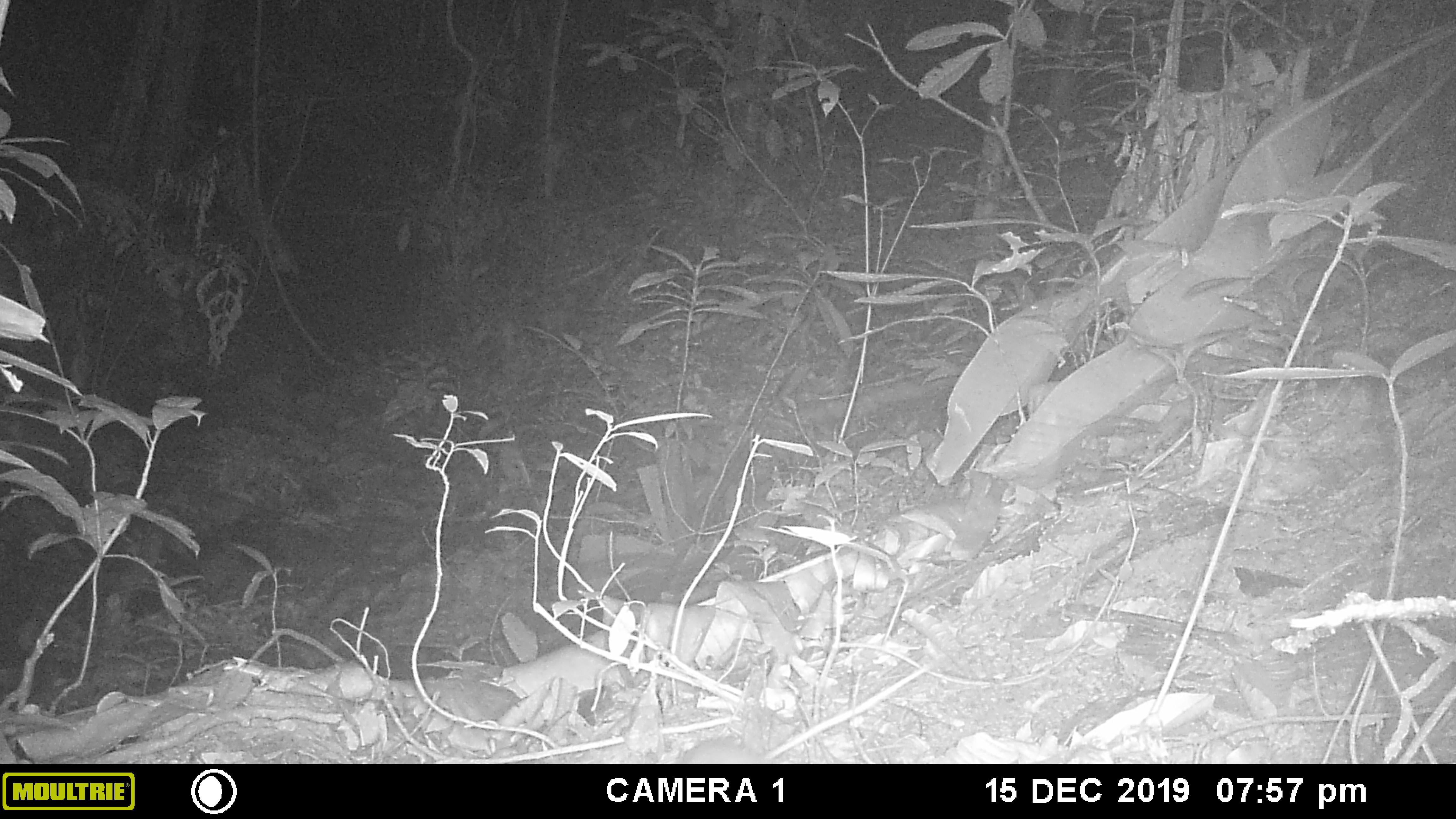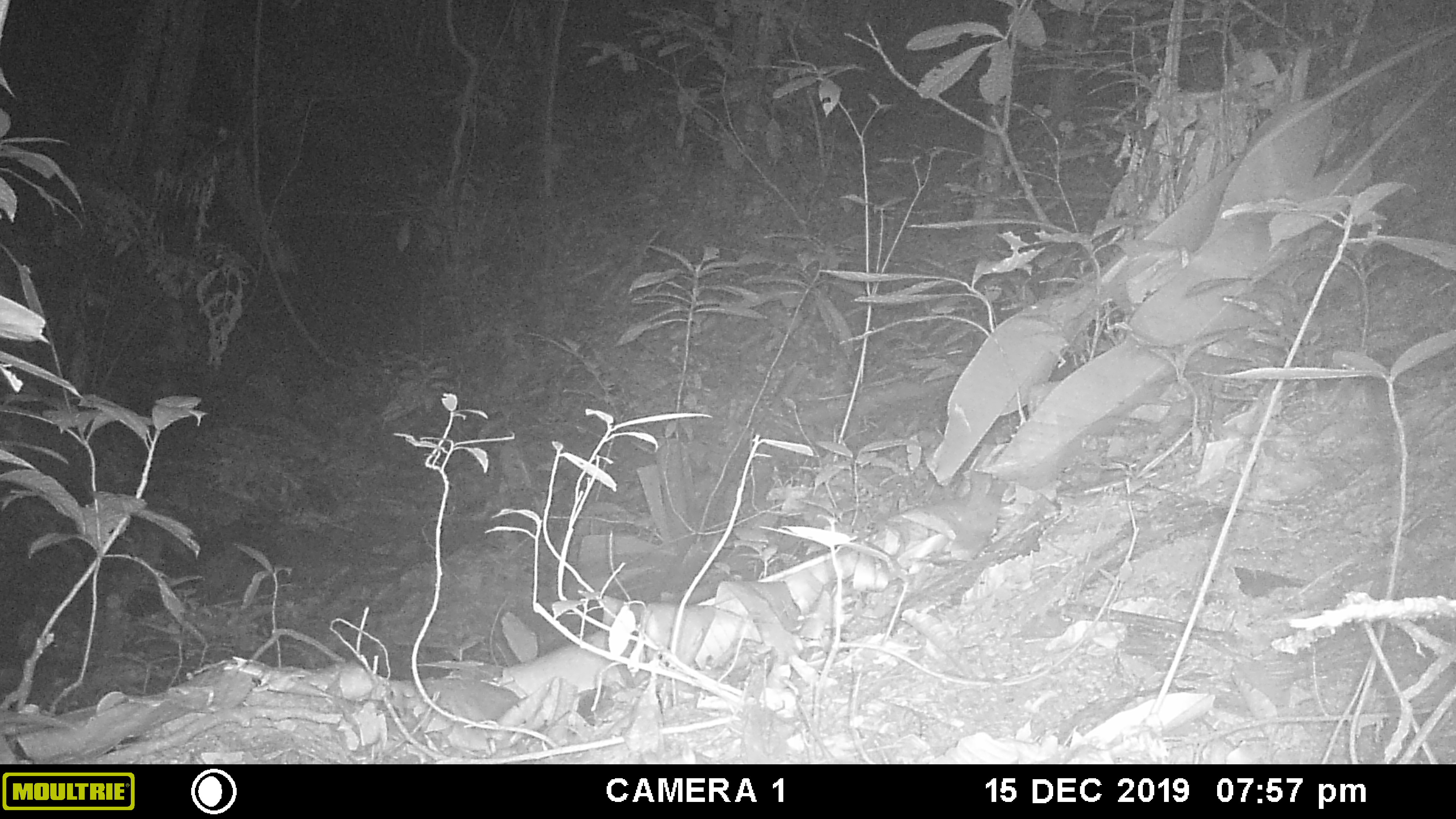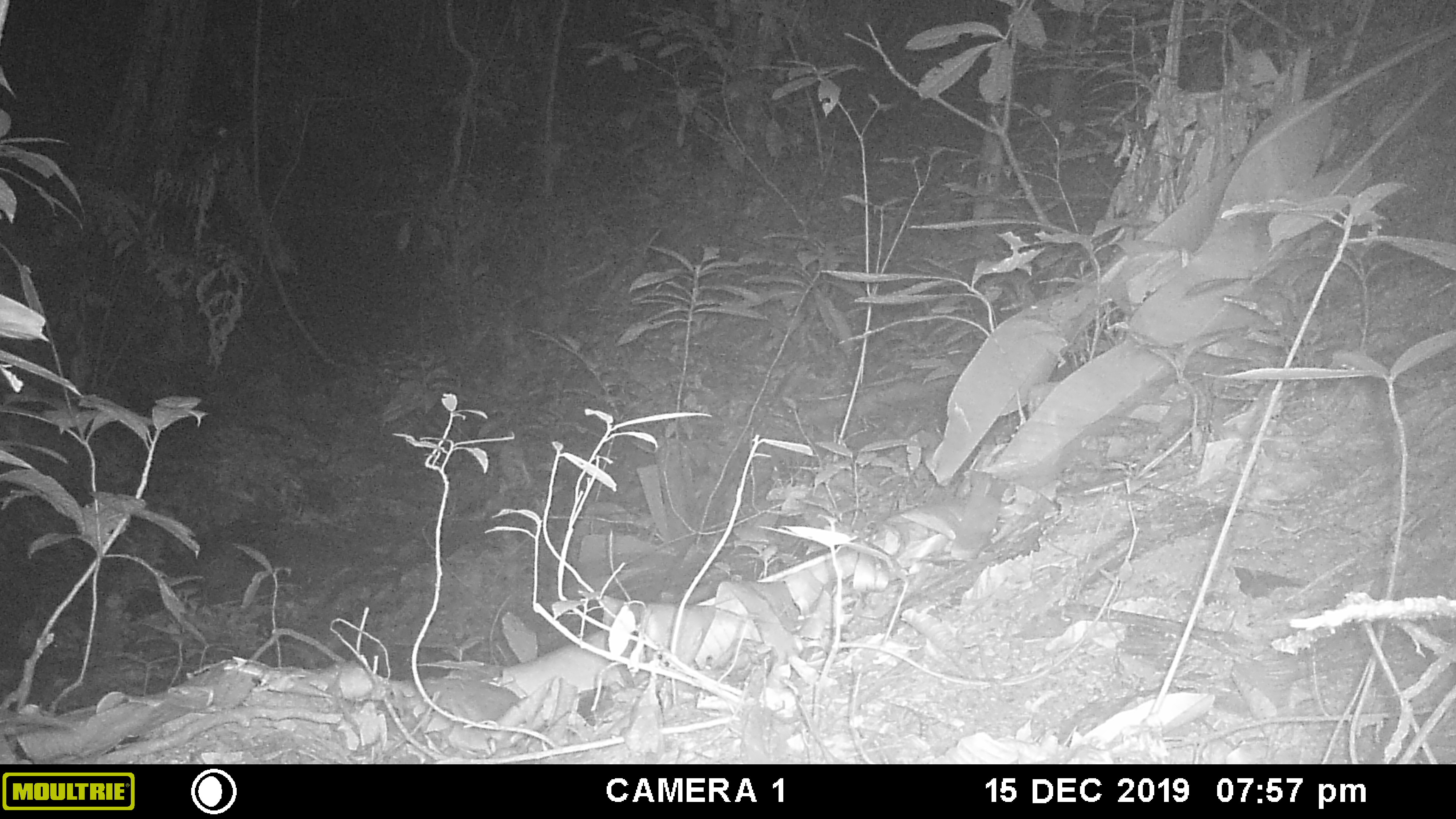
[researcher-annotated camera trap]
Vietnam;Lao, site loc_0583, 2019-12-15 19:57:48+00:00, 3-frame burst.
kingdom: Animalia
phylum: Chordata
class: Mammalia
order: Rodentia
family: Muridae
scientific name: Muridae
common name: old-world mice and rats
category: unidentified murid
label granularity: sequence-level